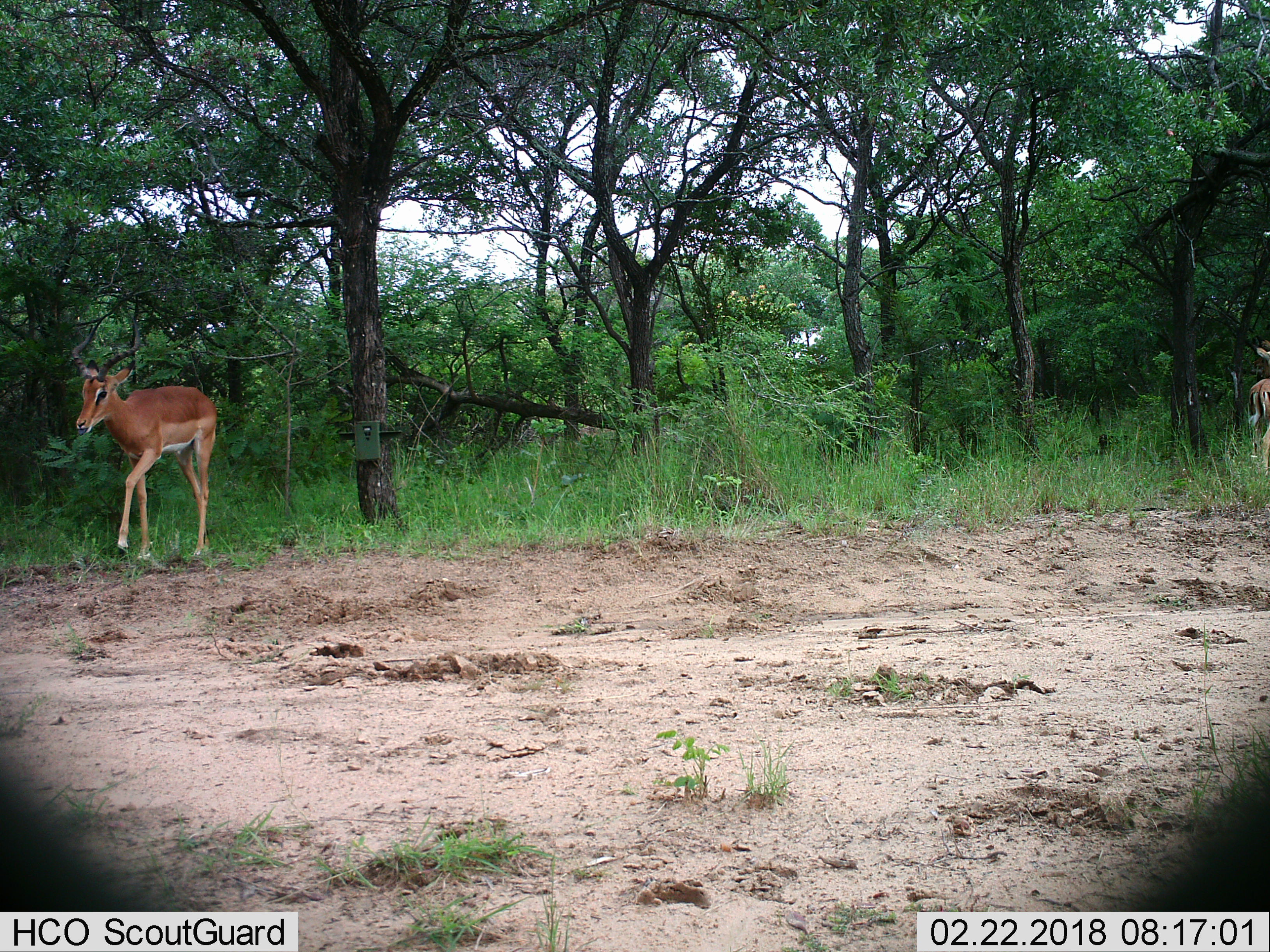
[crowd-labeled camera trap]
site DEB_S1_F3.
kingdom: Animalia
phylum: Chordata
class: Mammalia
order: Artiodactyla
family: Bovidae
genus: Aepyceros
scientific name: Aepyceros melampus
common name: impala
Impala (Aepyceros melampus), count 2. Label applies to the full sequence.